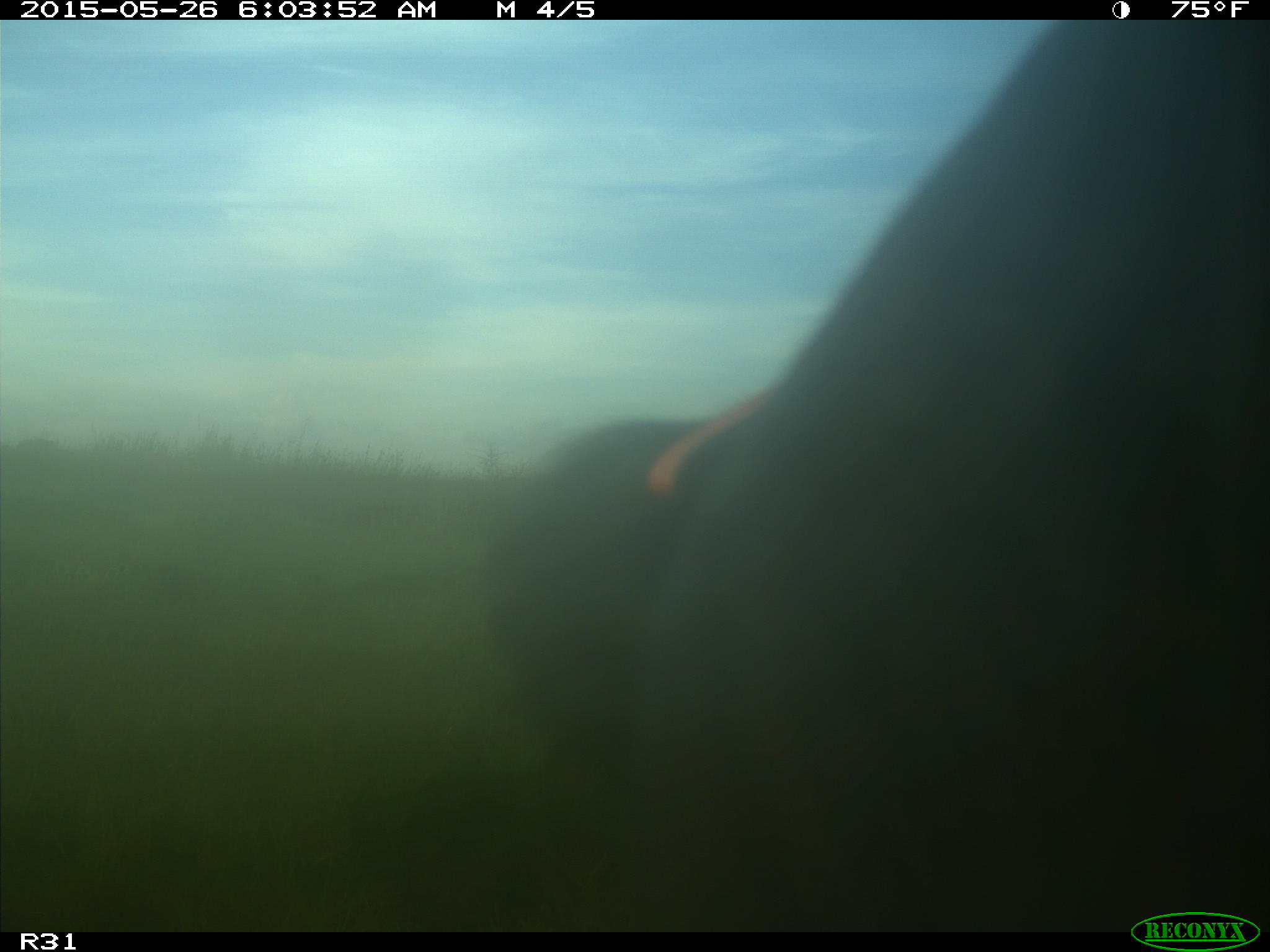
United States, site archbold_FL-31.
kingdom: Animalia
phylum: Chordata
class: Mammalia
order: Artiodactyla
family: Bovidae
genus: Bos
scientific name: Bos taurus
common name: domestic cow